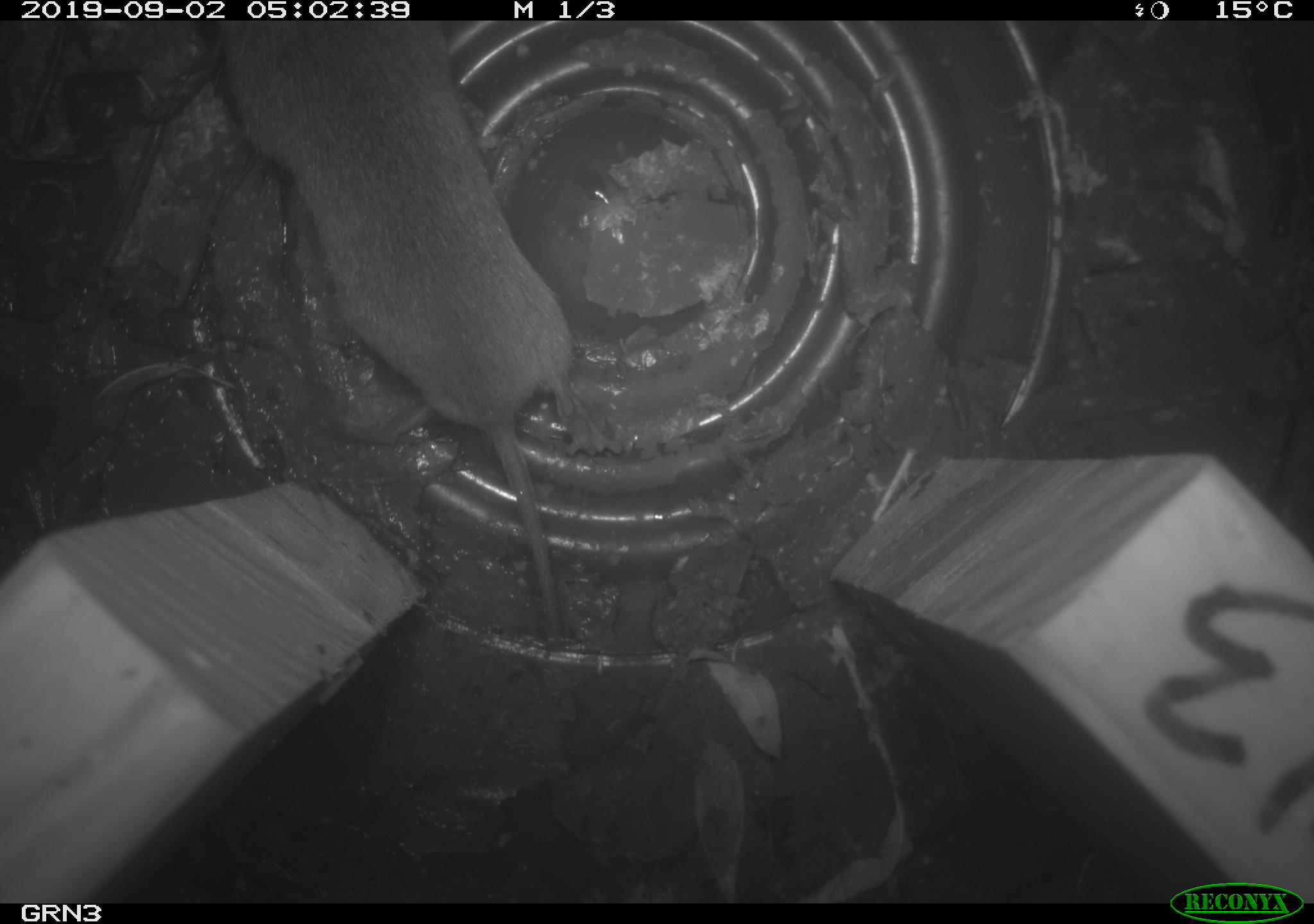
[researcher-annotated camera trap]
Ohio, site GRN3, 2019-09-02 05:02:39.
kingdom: Animalia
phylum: Chordata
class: Mammalia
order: Rodentia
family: Cricetidae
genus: Microtus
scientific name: Microtus pennsylvanicus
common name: meadow vole